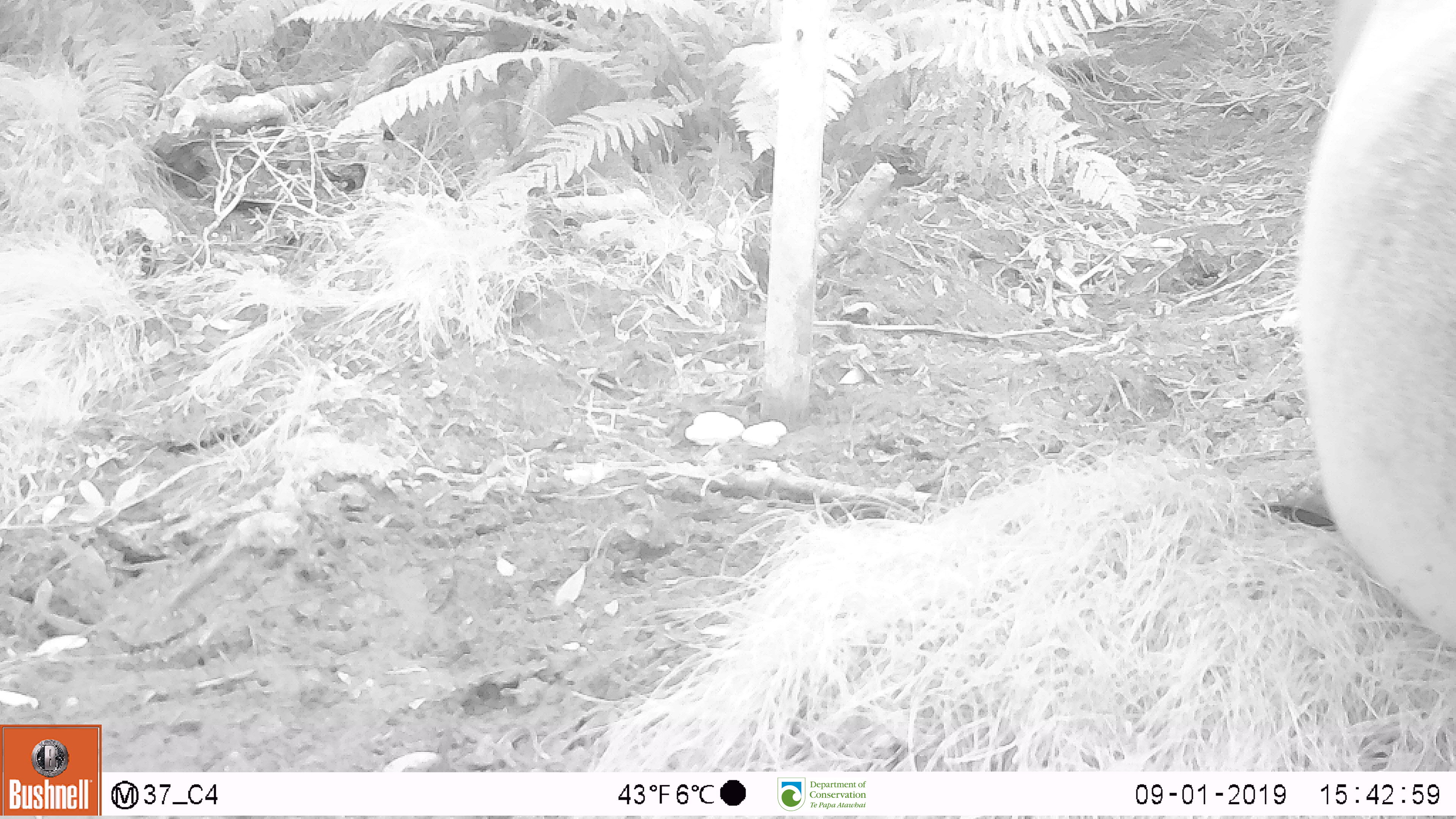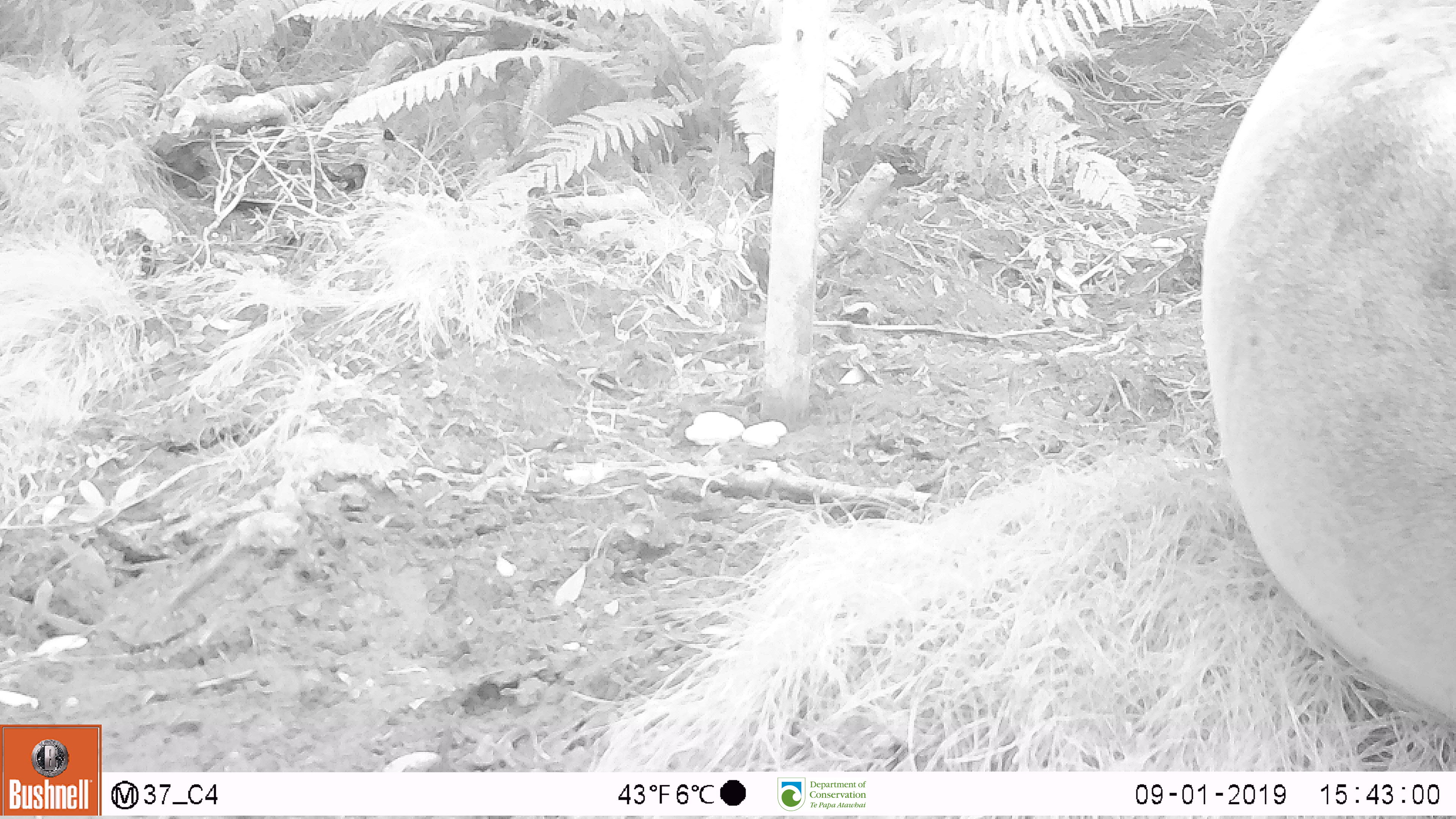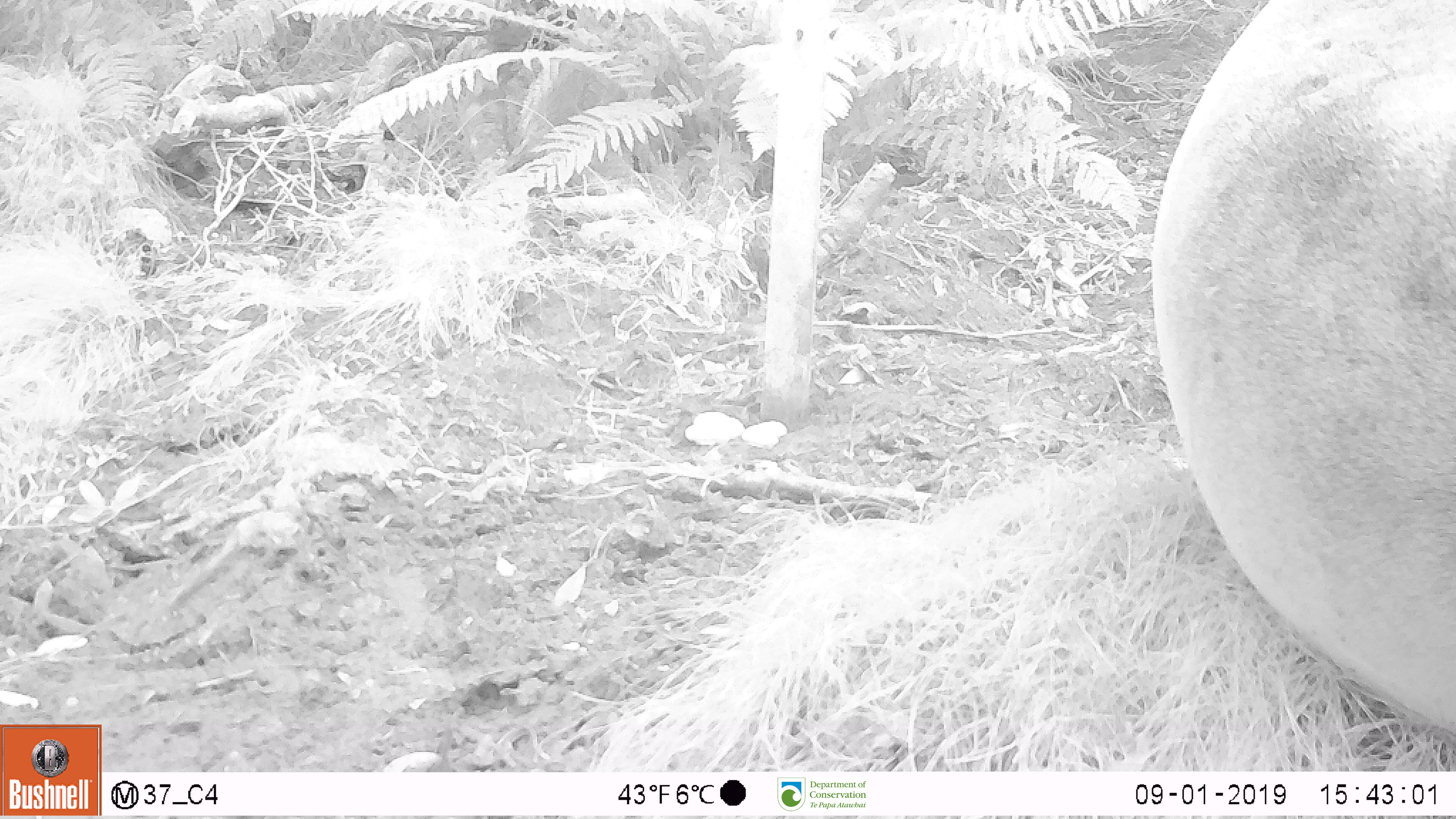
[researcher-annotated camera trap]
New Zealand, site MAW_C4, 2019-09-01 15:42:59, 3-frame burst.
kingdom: Animalia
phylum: Chordata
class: Mammalia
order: Carnivora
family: Otariidae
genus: Phocarctos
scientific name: Phocarctos hookeri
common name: new zealand sea lion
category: sealion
Sealion (new zealand sea lion) (Phocarctos hookeri).